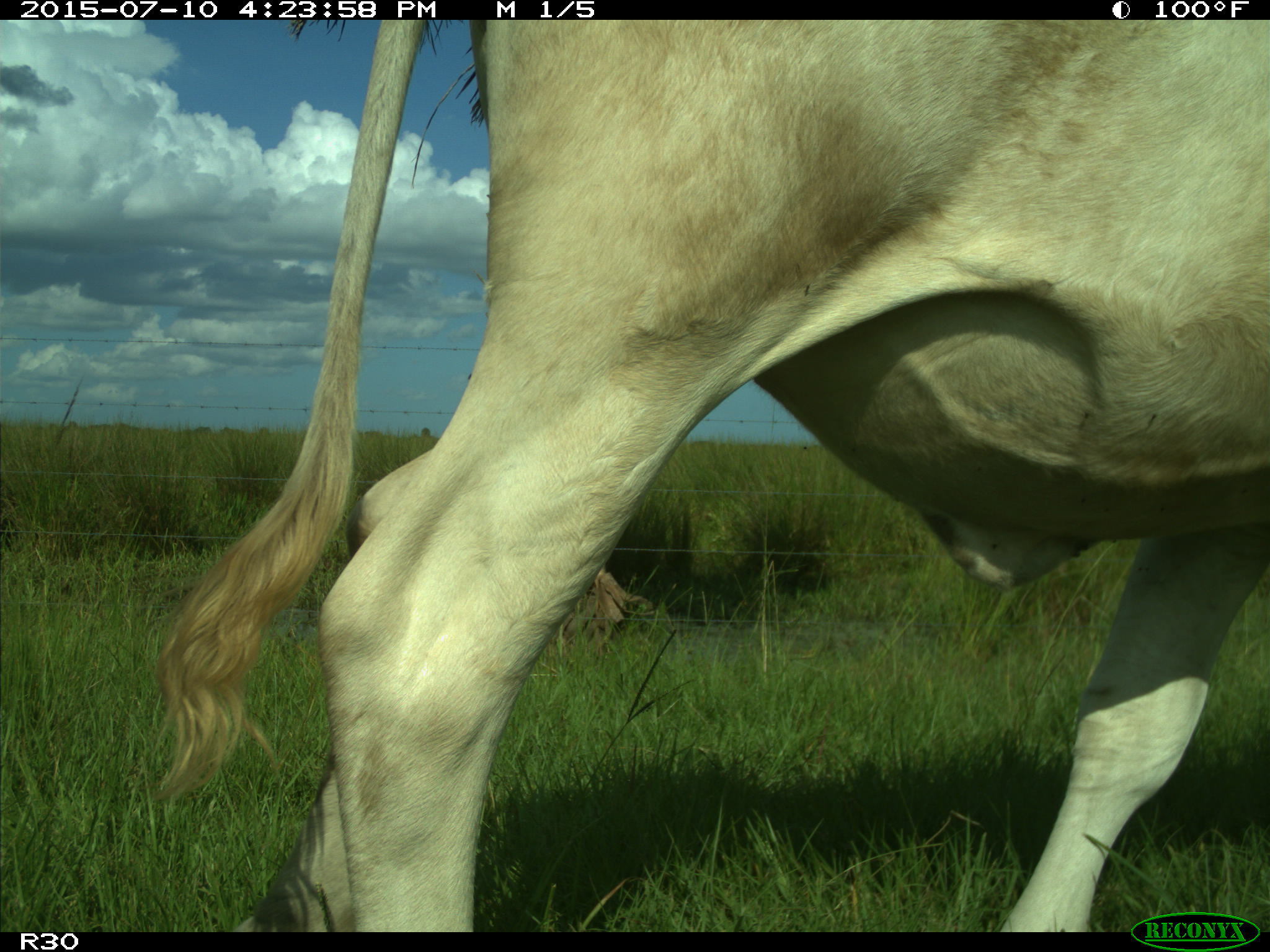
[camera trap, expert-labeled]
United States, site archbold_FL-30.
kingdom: Animalia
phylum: Chordata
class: Mammalia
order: Artiodactyla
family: Bovidae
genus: Bos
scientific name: Bos taurus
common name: domestic cow